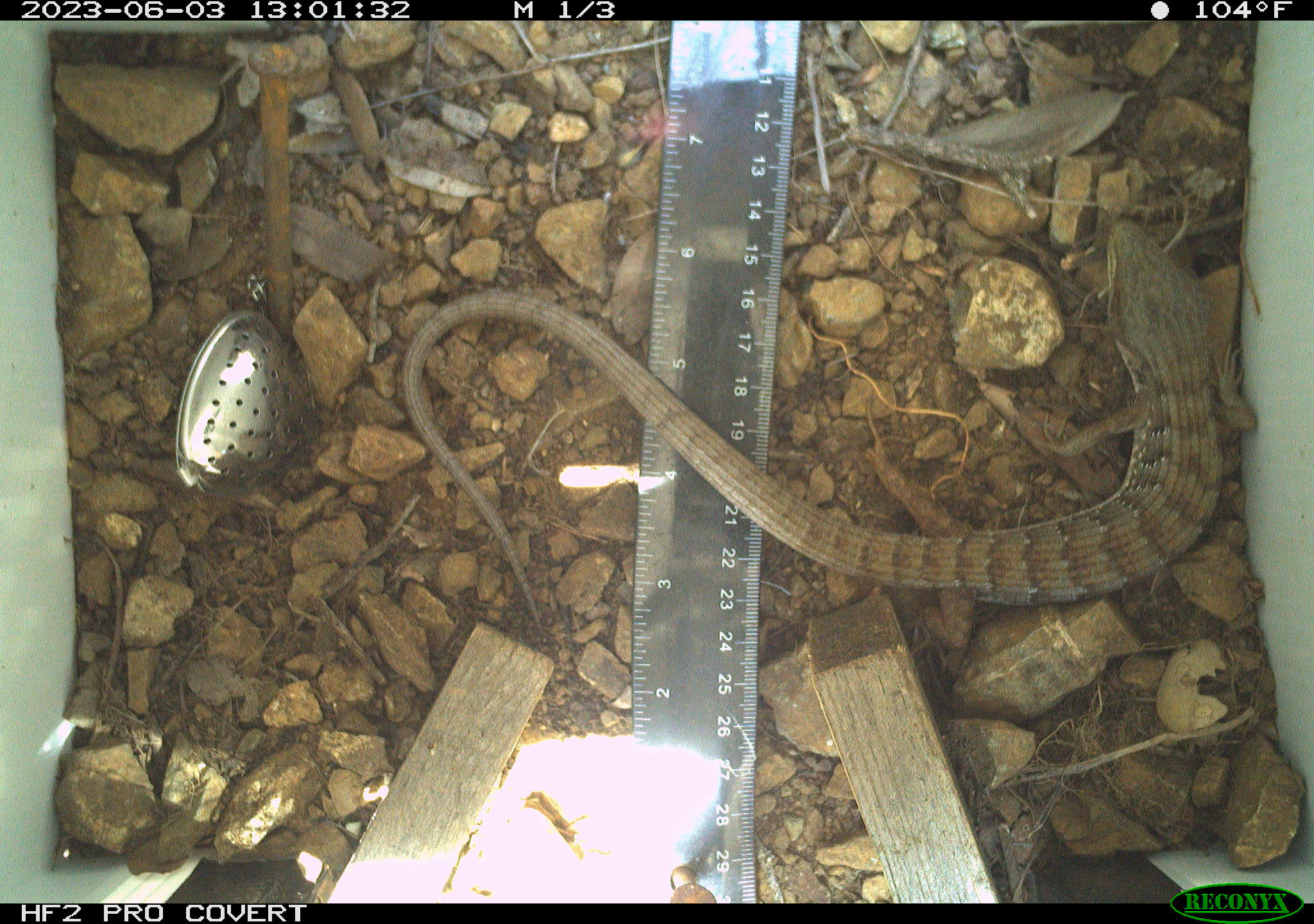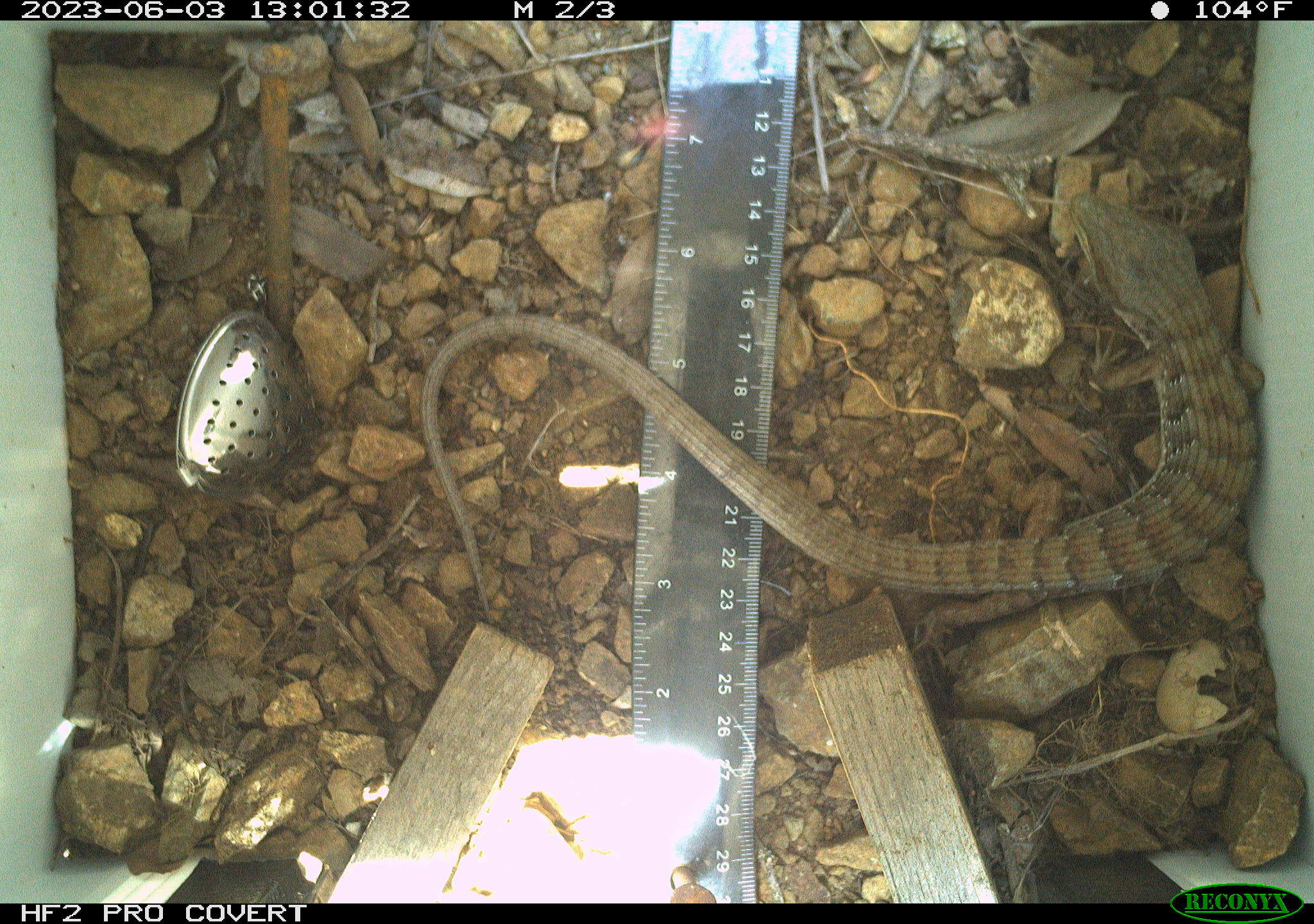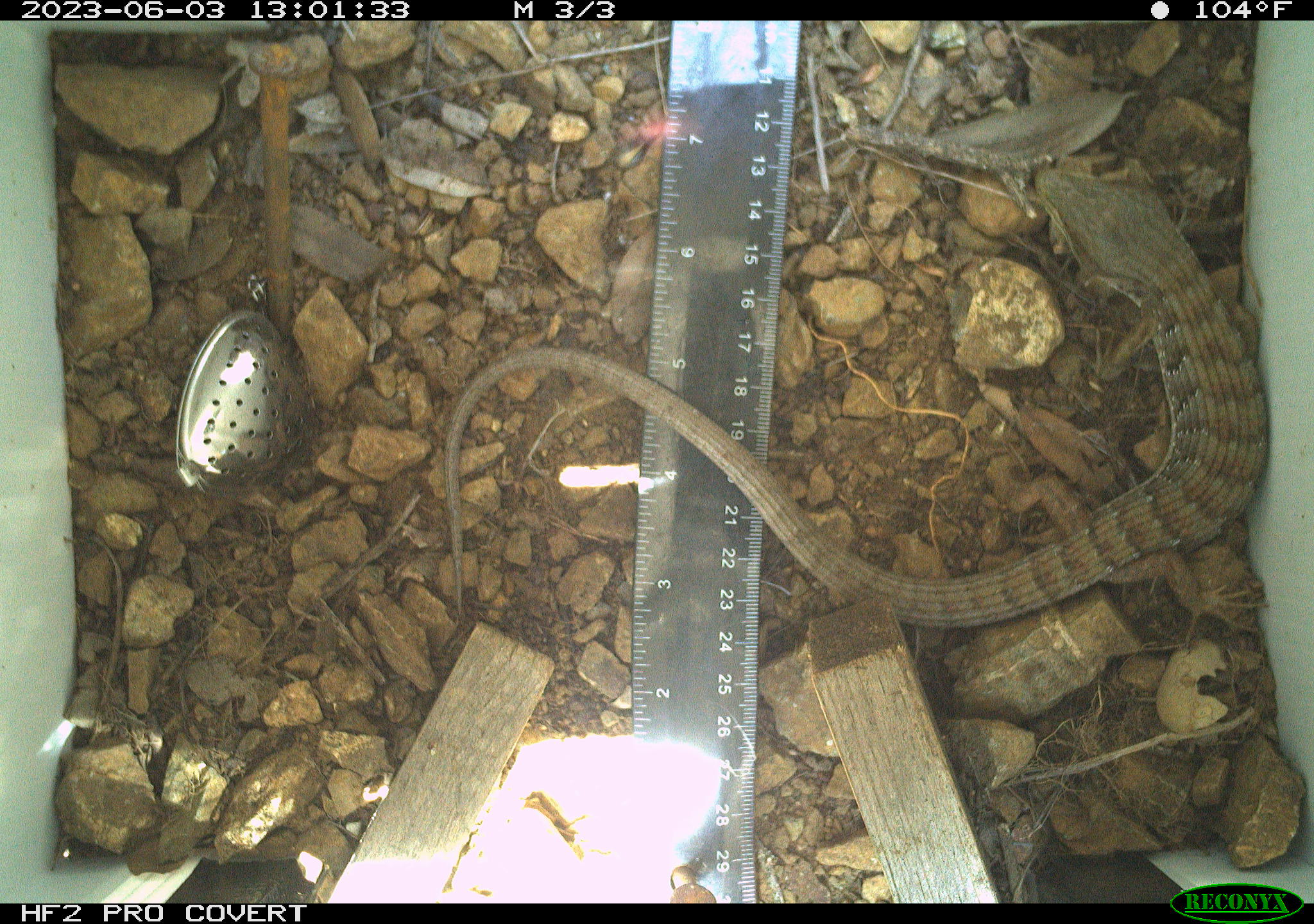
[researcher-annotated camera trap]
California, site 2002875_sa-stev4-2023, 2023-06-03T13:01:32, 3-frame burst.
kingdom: Animalia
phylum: Chordata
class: Reptilia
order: Squamata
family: Anguidae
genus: Elgaria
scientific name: Elgaria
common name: alligator lizards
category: elgaria species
Elgaria species (alligator lizards) (Elgaria).